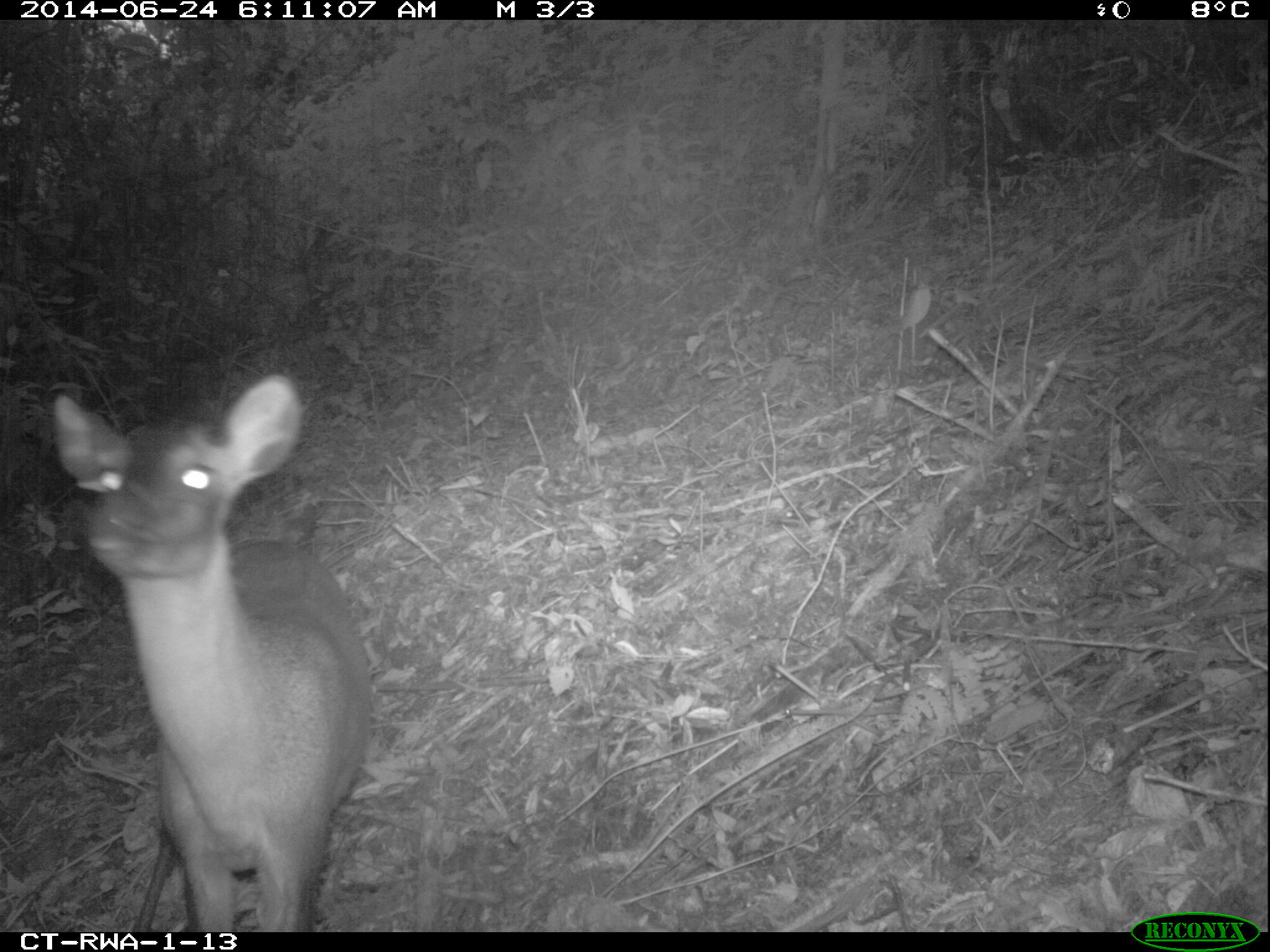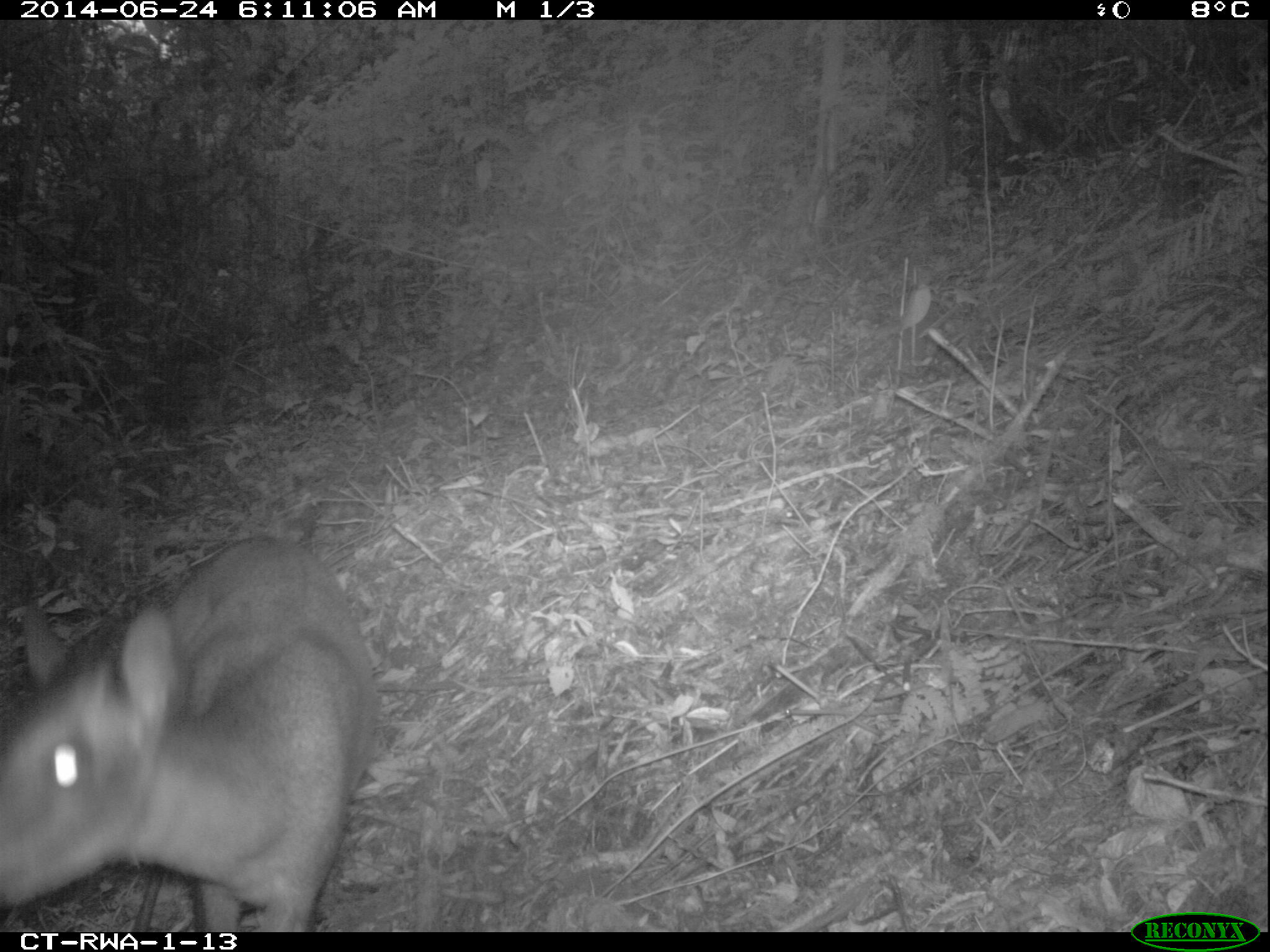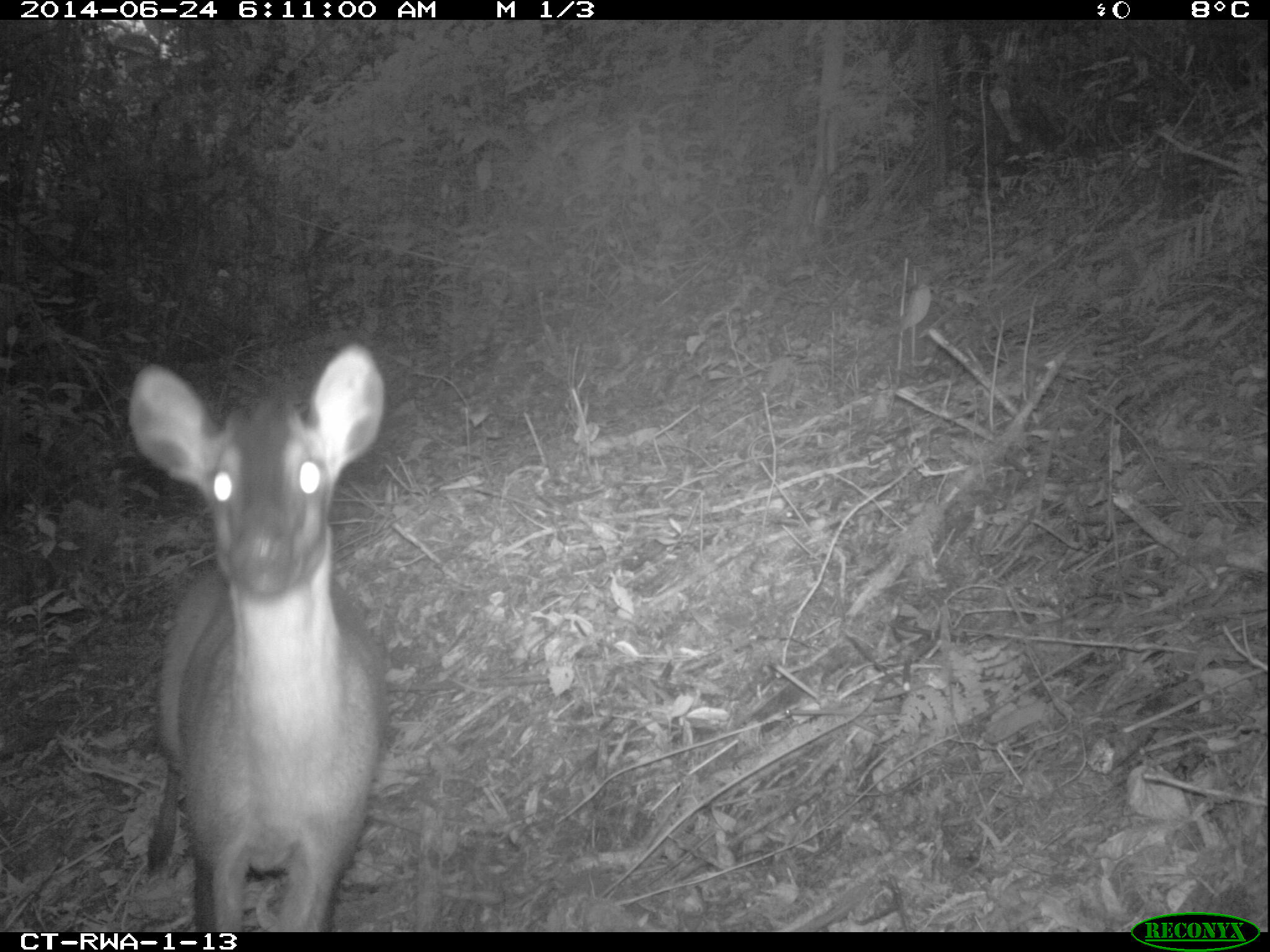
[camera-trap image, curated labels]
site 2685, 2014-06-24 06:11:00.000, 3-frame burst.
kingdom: Animalia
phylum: Chordata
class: Mammalia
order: Artiodactyla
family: Bovidae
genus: Cephalophus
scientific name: Cephalophus nigrifrons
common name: black-fronted duiker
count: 1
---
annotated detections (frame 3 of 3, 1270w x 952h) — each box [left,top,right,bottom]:
cephalophus nigrifrons: [126,343,383,931]